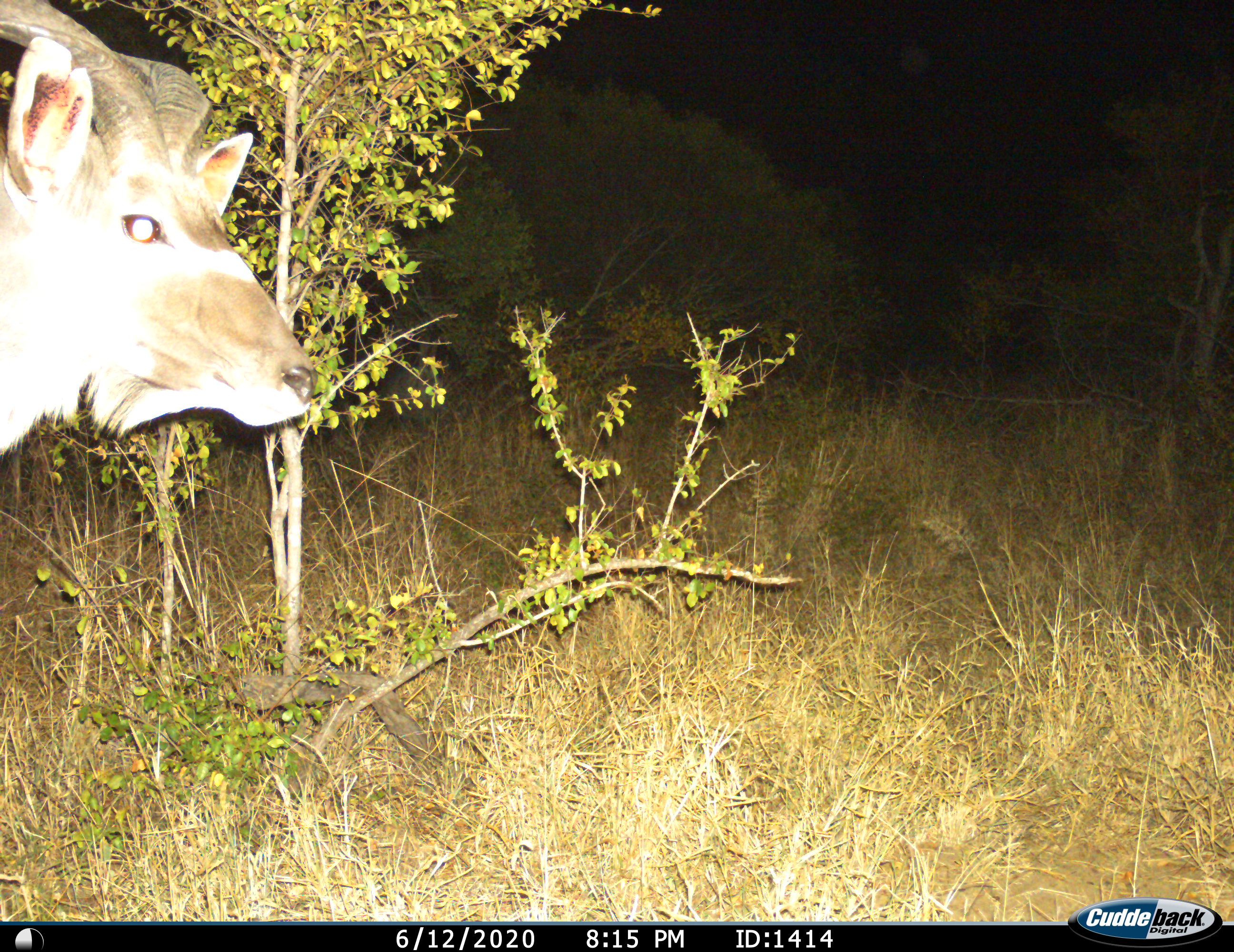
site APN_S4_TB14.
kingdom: Animalia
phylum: Chordata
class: Mammalia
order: Artiodactyla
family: Bovidae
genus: Tragelaphus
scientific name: Tragelaphus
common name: kudu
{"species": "kudu (Tragelaphus)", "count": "1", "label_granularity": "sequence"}